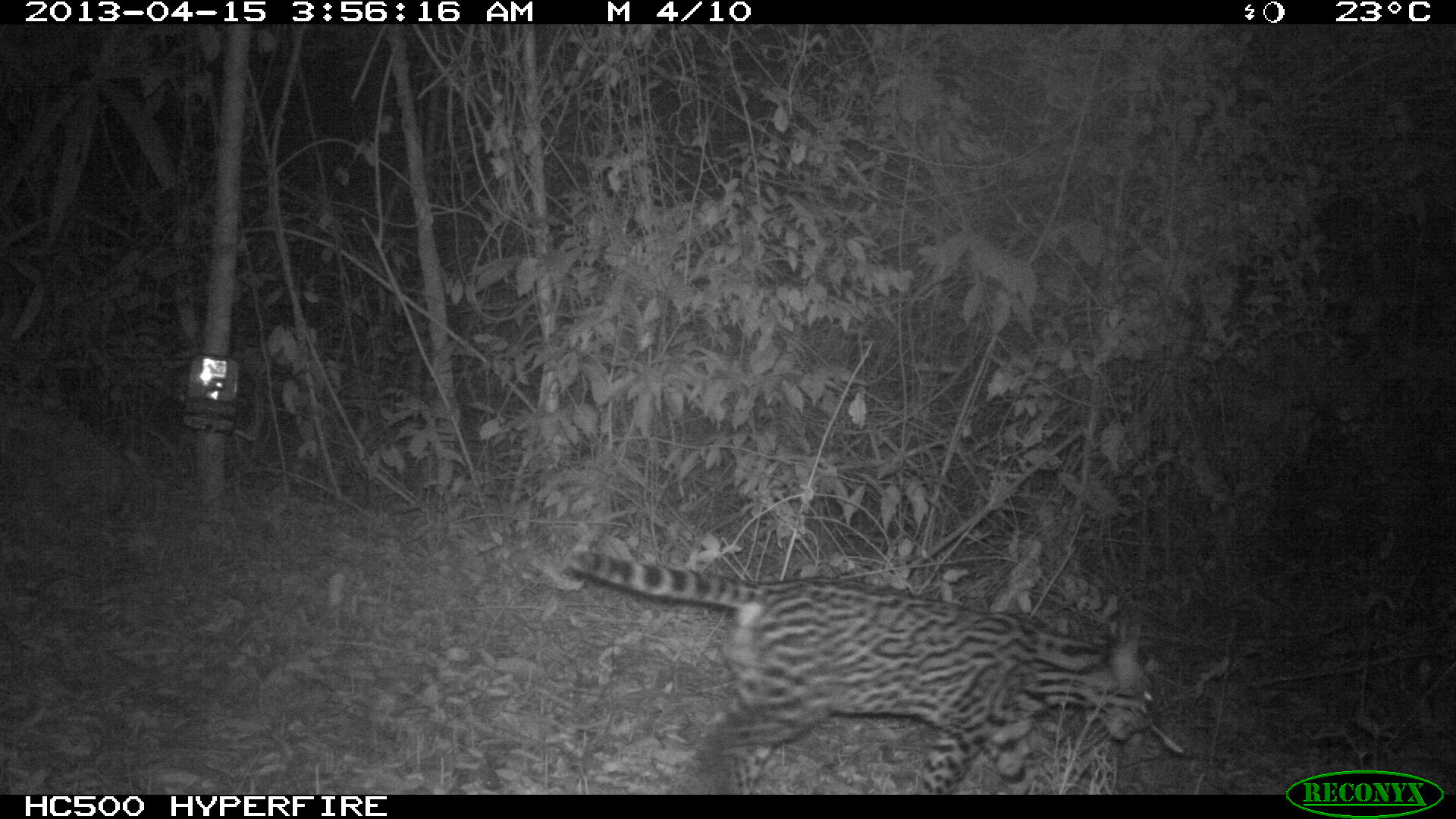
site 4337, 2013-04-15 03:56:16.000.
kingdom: Animalia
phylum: Chordata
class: Mammalia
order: Carnivora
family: Felidae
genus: Leopardus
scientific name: Leopardus pardalis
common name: ocelot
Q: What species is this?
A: Leopardus pardalis (ocelot).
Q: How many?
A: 1.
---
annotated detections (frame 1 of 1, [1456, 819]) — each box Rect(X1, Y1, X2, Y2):
leopardus pardalis: Rect(568, 548, 1154, 794)